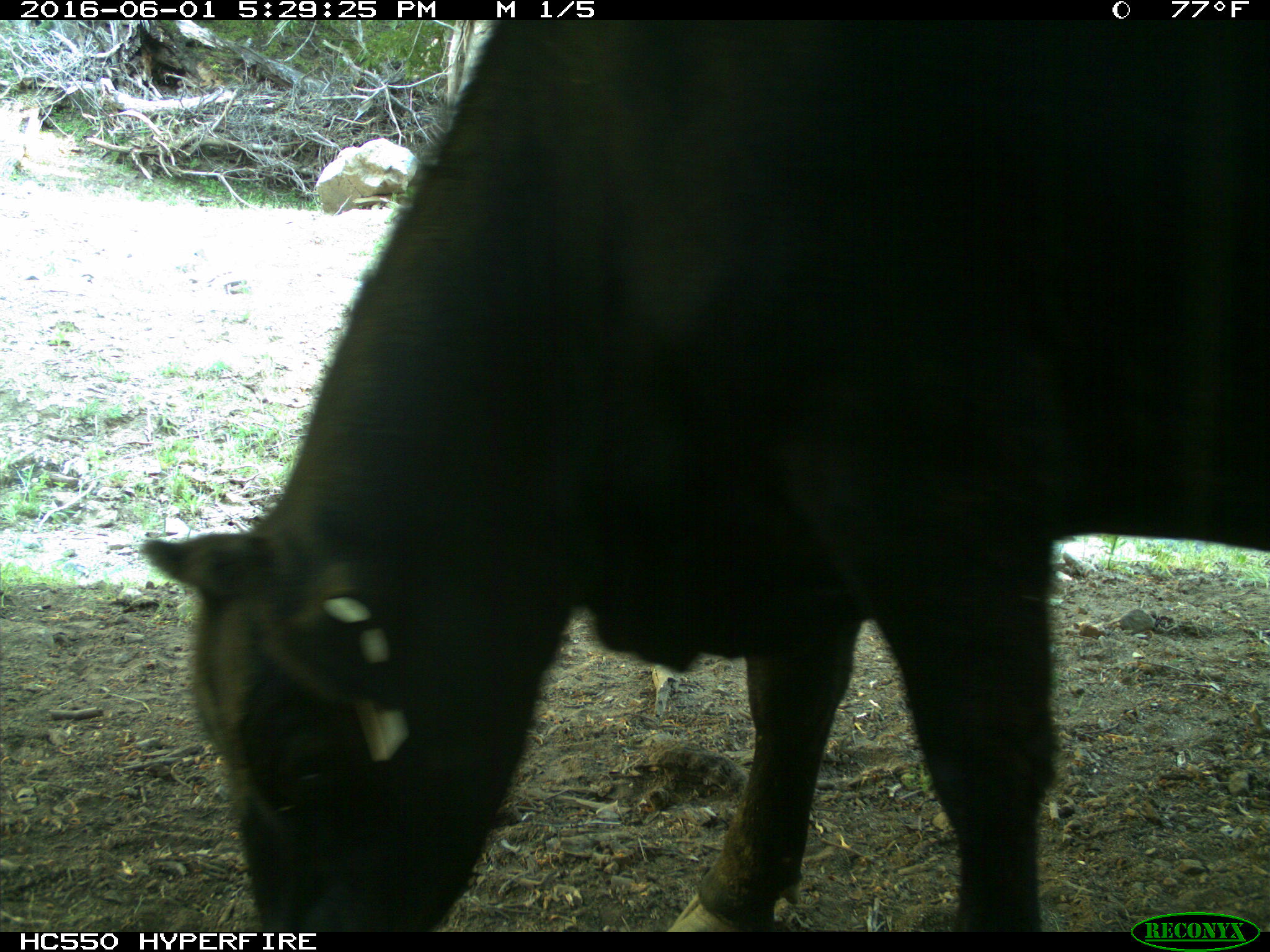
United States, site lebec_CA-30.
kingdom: Animalia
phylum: Chordata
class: Mammalia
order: Artiodactyla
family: Bovidae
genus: Bos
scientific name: Bos taurus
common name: domestic cow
Bos taurus (domestic cow).